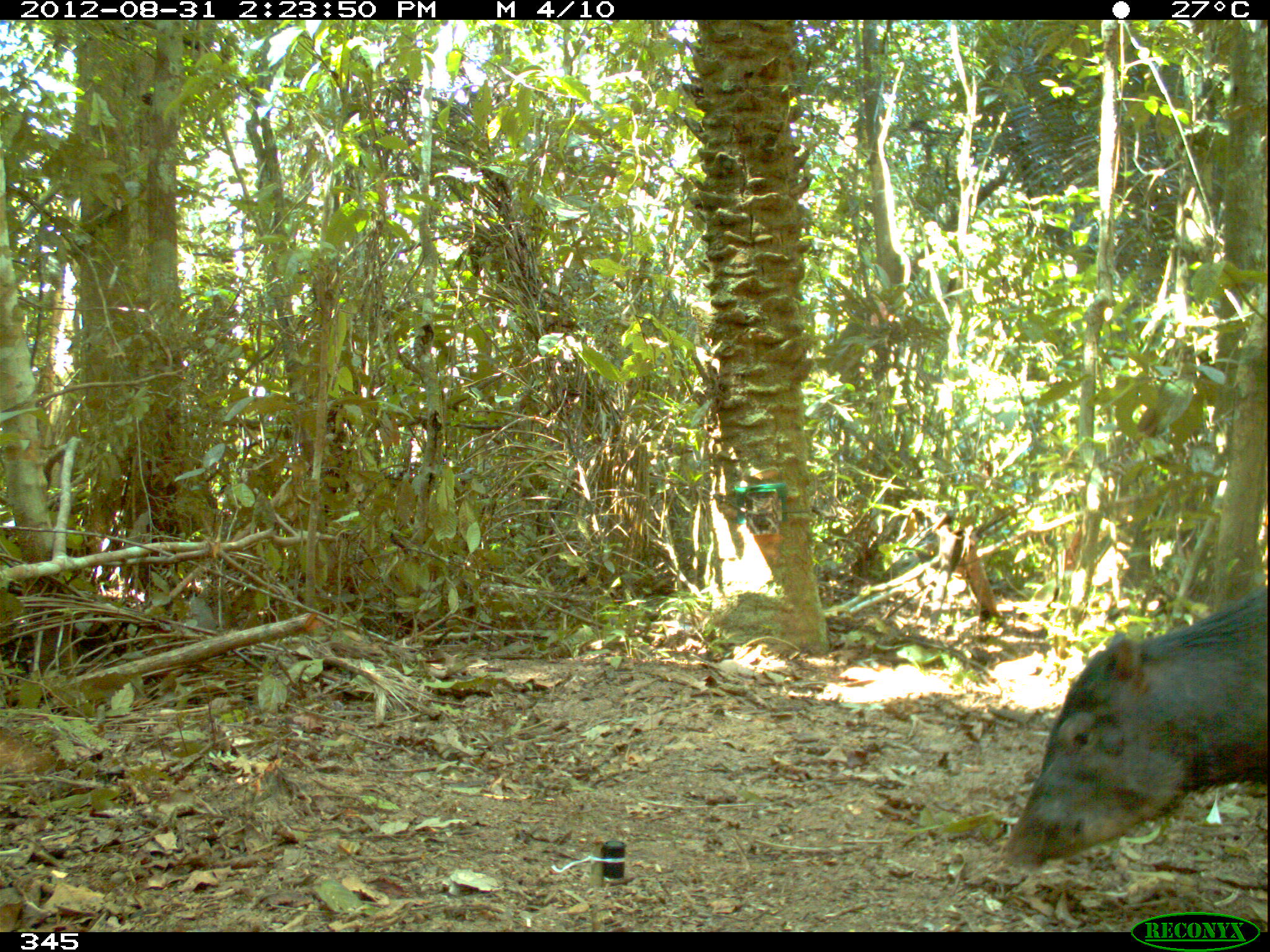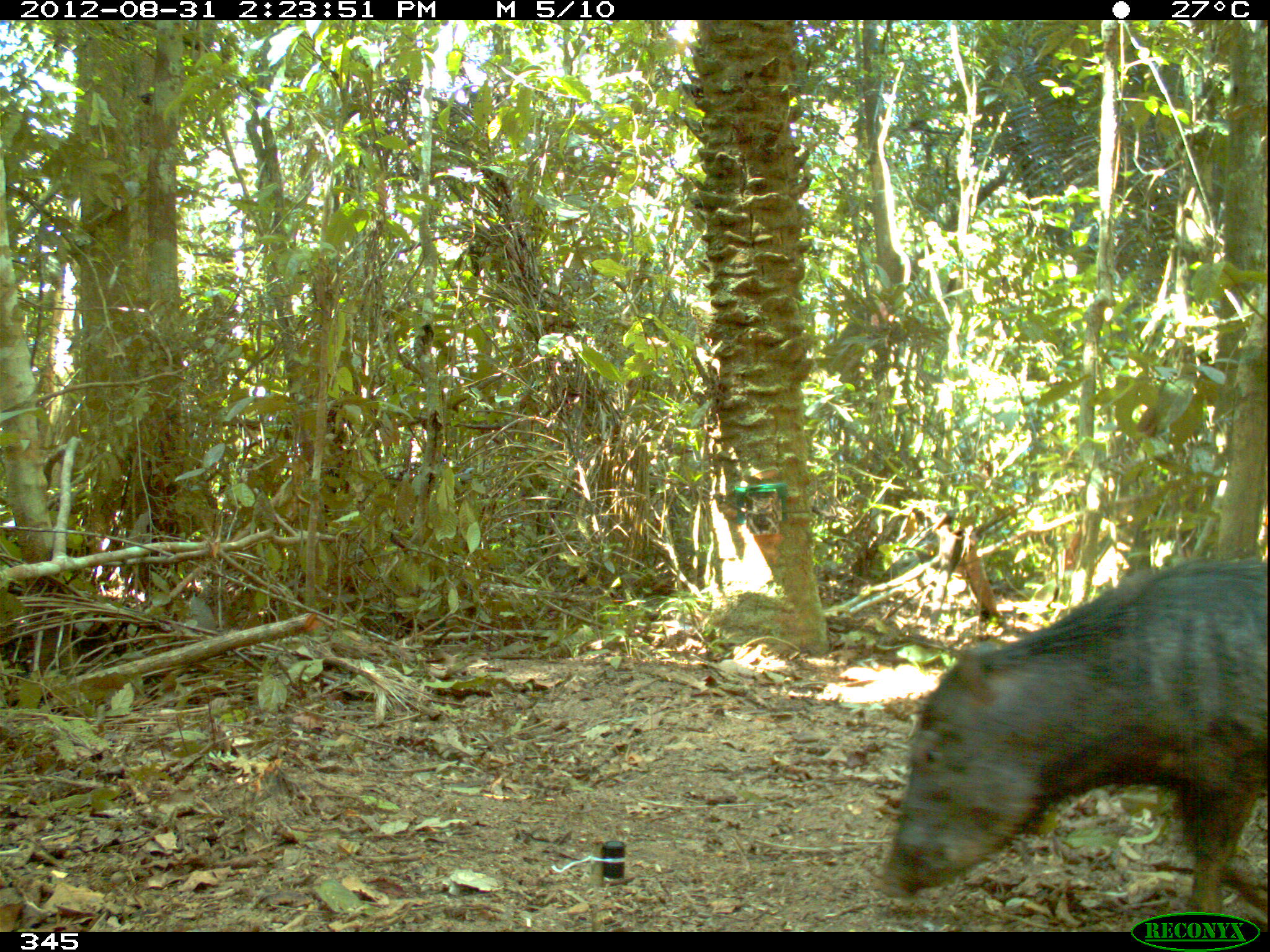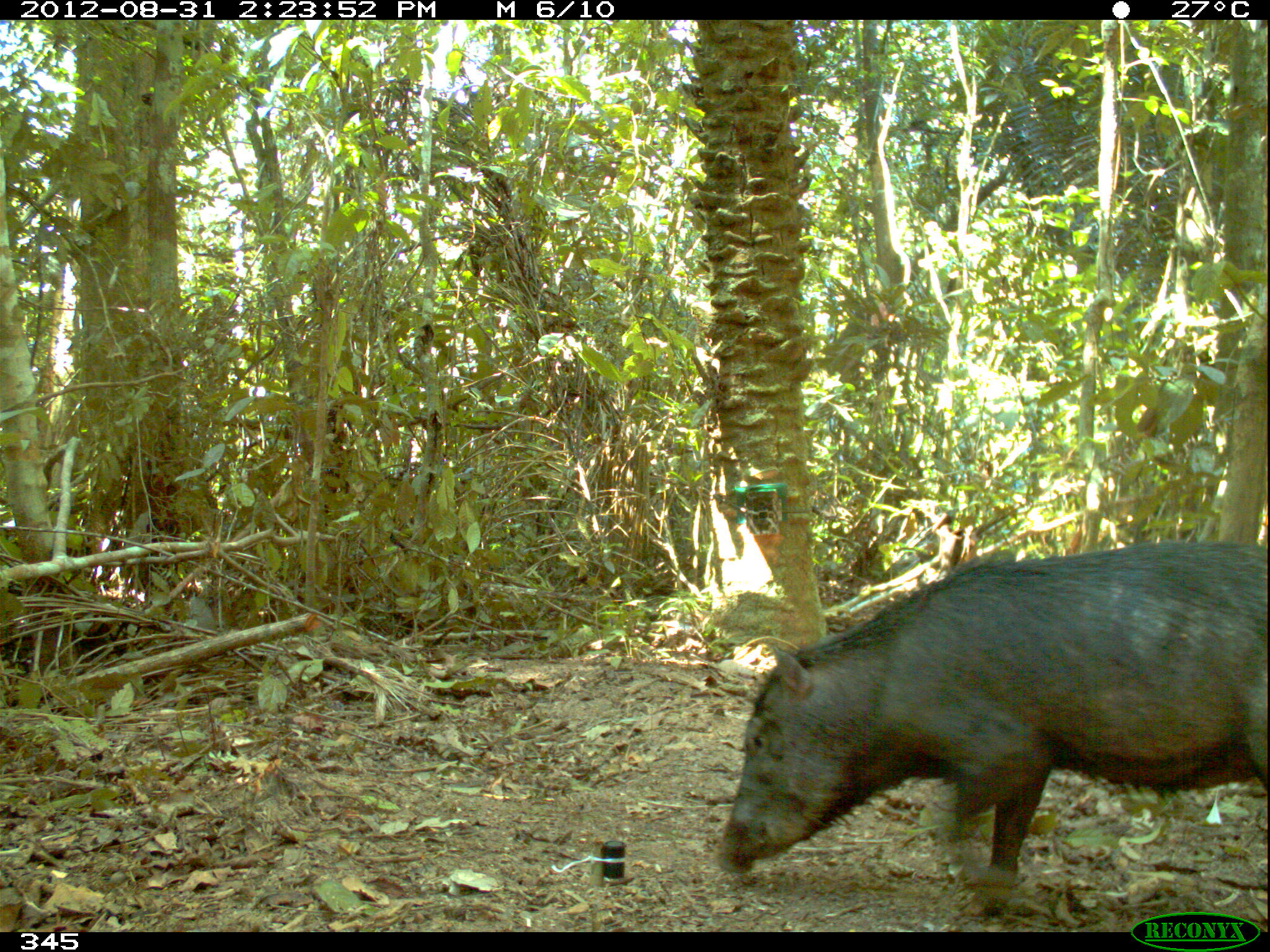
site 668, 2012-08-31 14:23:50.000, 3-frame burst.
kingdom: Animalia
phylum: Chordata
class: Mammalia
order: Artiodactyla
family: Tayassuidae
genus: Tayassu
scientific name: Tayassu pecari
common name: white-lipped peccary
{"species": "Tayassu pecari (white-lipped peccary)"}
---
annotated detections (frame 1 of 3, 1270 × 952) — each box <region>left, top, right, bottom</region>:
tayassu pecari: <region>990, 584, 1270, 872</region>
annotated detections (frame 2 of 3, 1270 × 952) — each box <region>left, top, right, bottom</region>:
tayassu pecari: <region>871, 551, 1266, 932</region>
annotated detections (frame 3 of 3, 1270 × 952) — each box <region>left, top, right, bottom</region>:
tayassu pecari: <region>709, 537, 1266, 918</region>